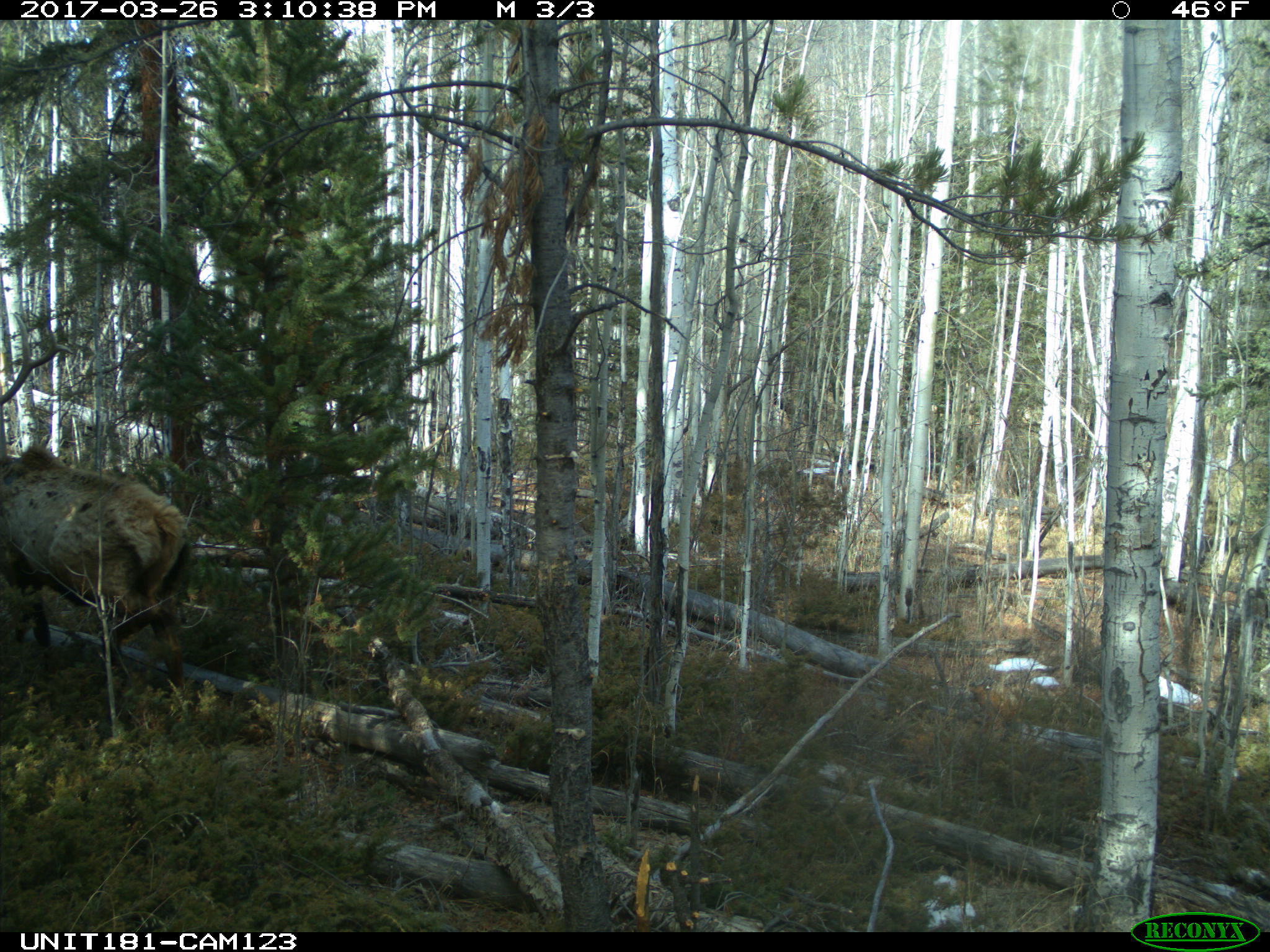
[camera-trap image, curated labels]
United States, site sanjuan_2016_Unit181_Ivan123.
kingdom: Animalia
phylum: Chordata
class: Mammalia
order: Artiodactyla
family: Cervidae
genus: Cervus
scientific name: Cervus elaphus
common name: red deer